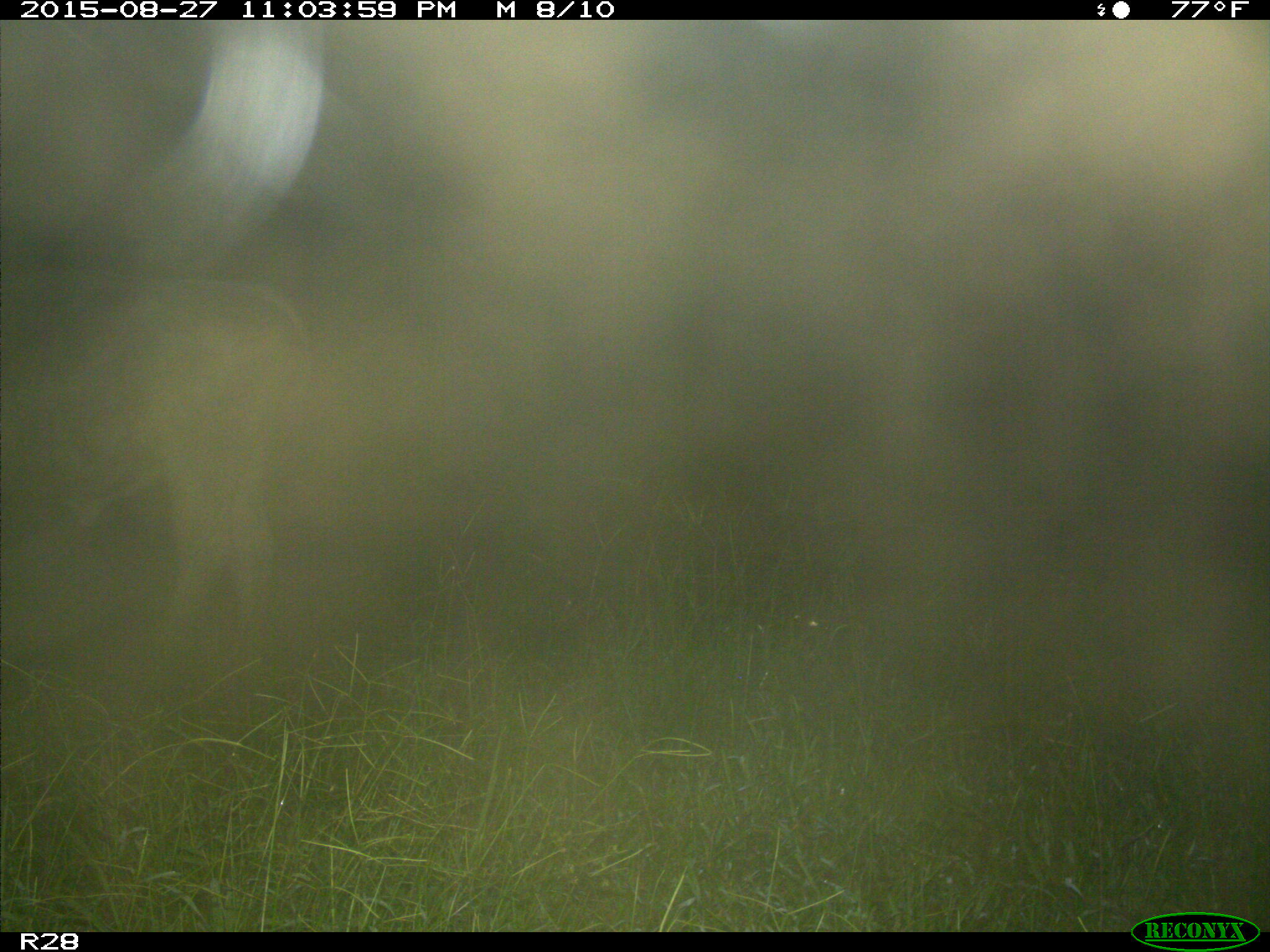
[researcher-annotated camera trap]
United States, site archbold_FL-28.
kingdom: Animalia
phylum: Chordata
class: Mammalia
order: Artiodactyla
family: Bovidae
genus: Bos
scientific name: Bos taurus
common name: domestic cow